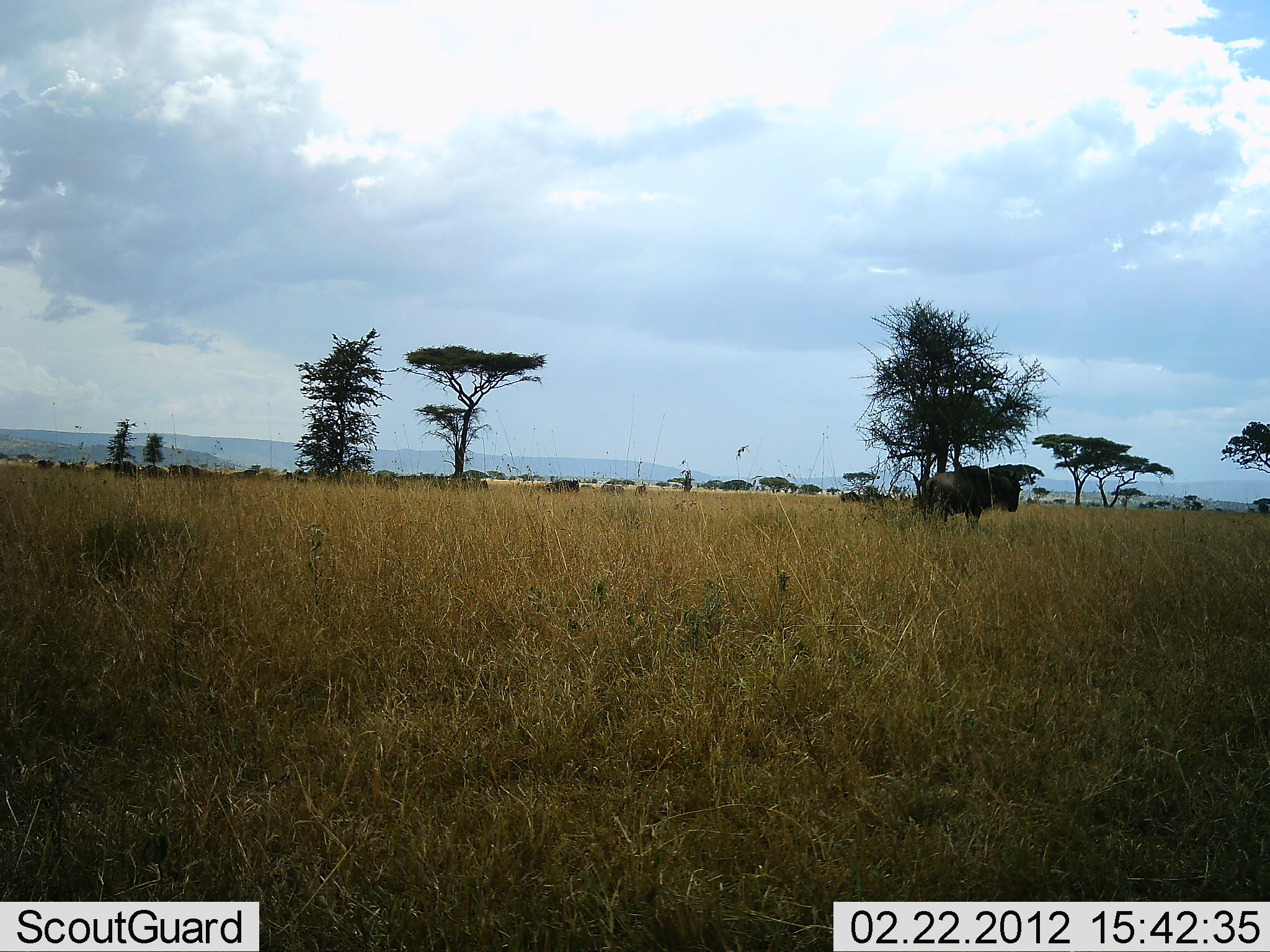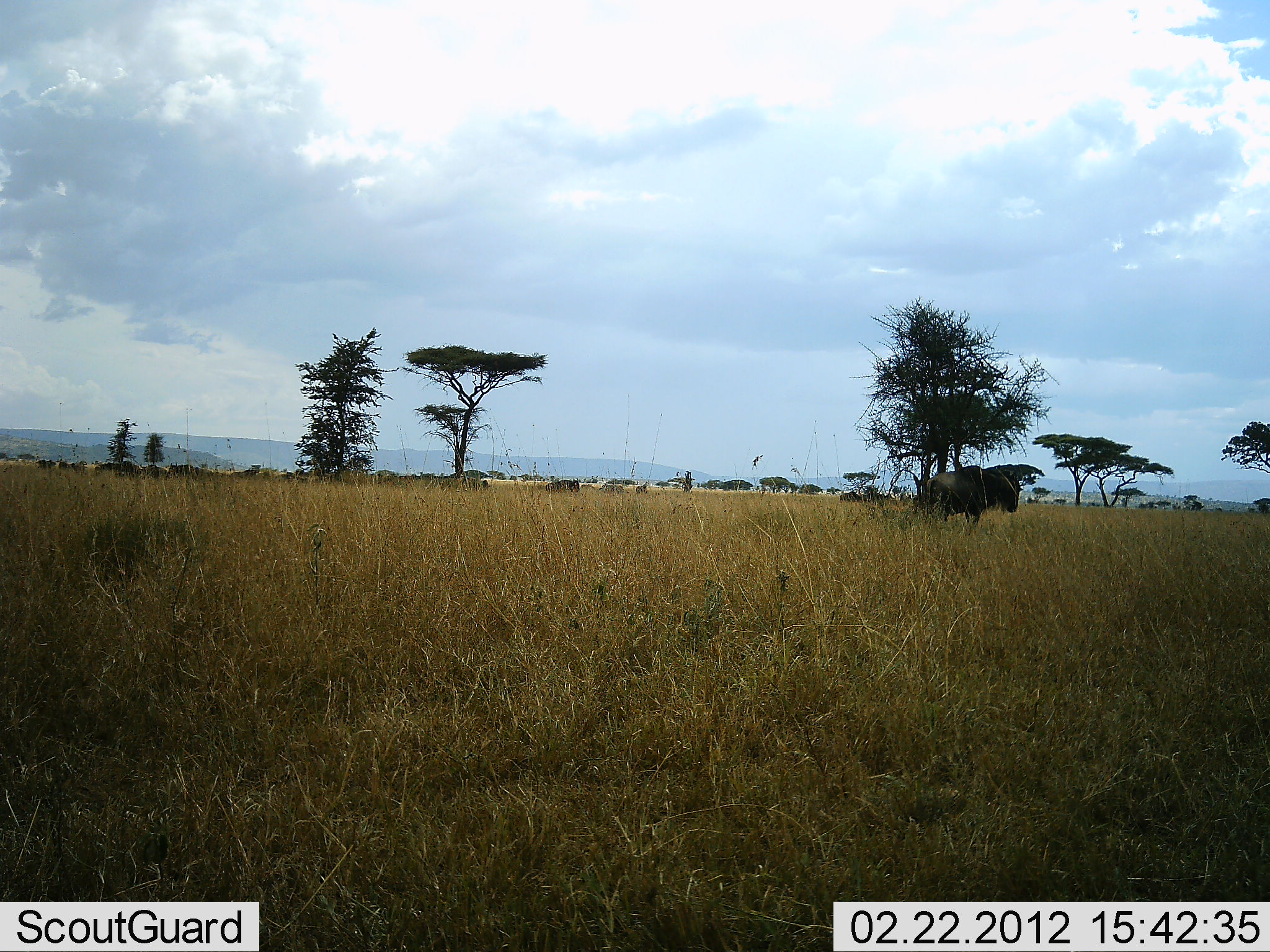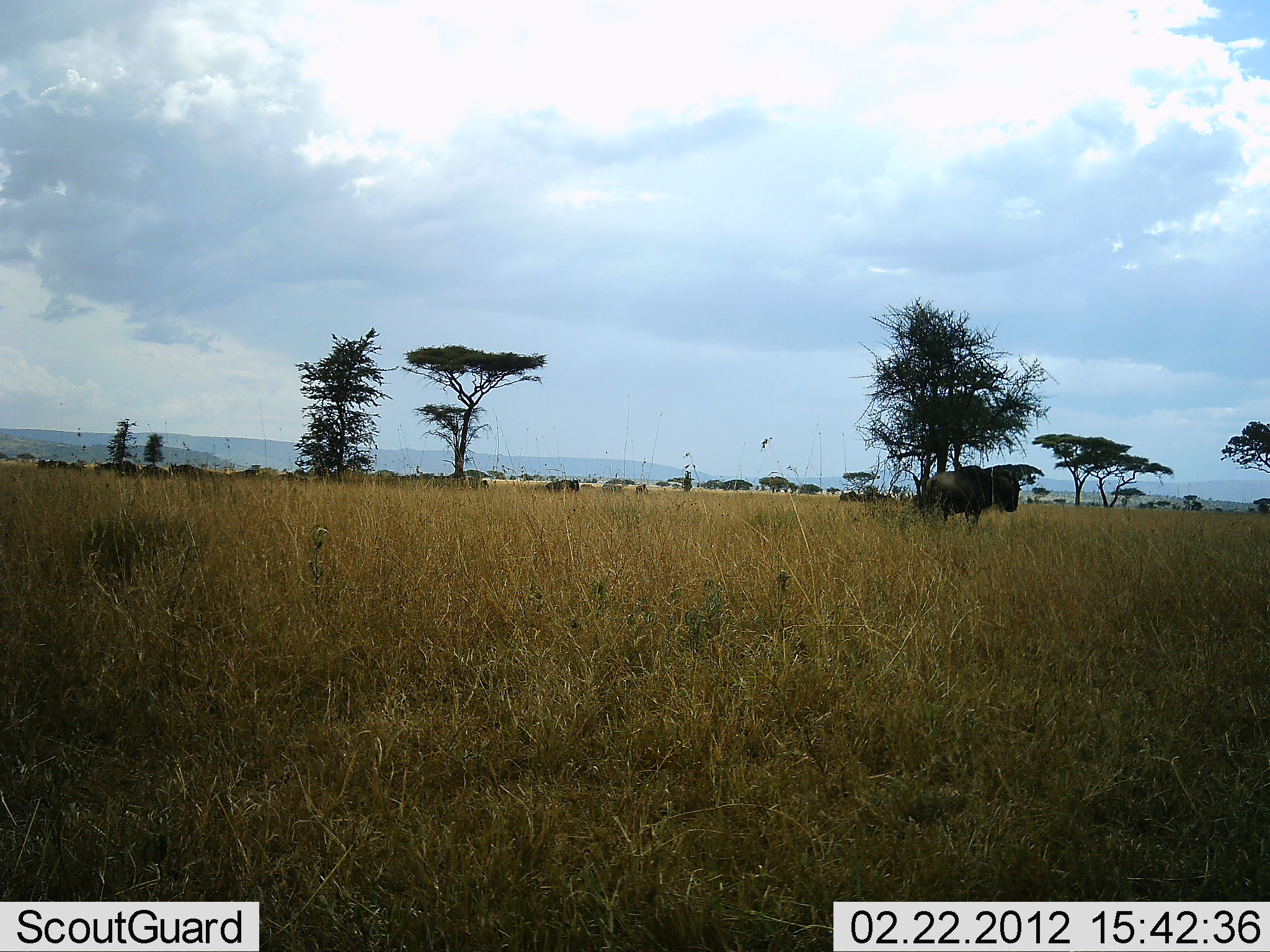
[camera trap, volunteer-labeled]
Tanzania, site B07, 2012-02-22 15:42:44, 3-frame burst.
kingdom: Animalia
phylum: Chordata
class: Mammalia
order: Artiodactyla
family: Bovidae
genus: Connochaetes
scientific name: Connochaetes taurinus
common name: blue wildebeest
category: wildebeest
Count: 1.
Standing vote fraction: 92%.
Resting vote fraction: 0%.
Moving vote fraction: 8%.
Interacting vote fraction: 0%.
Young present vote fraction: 0%.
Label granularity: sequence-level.